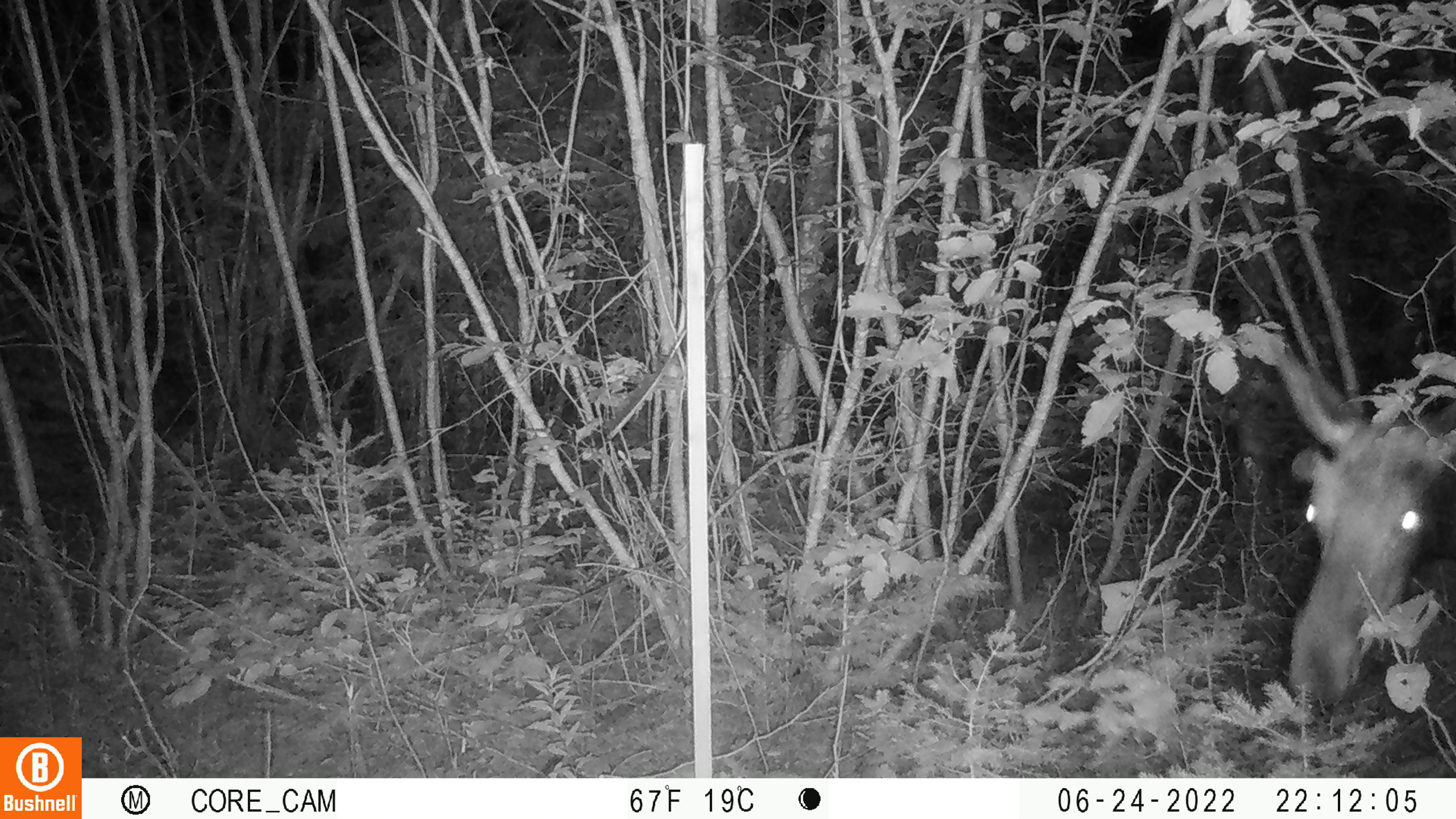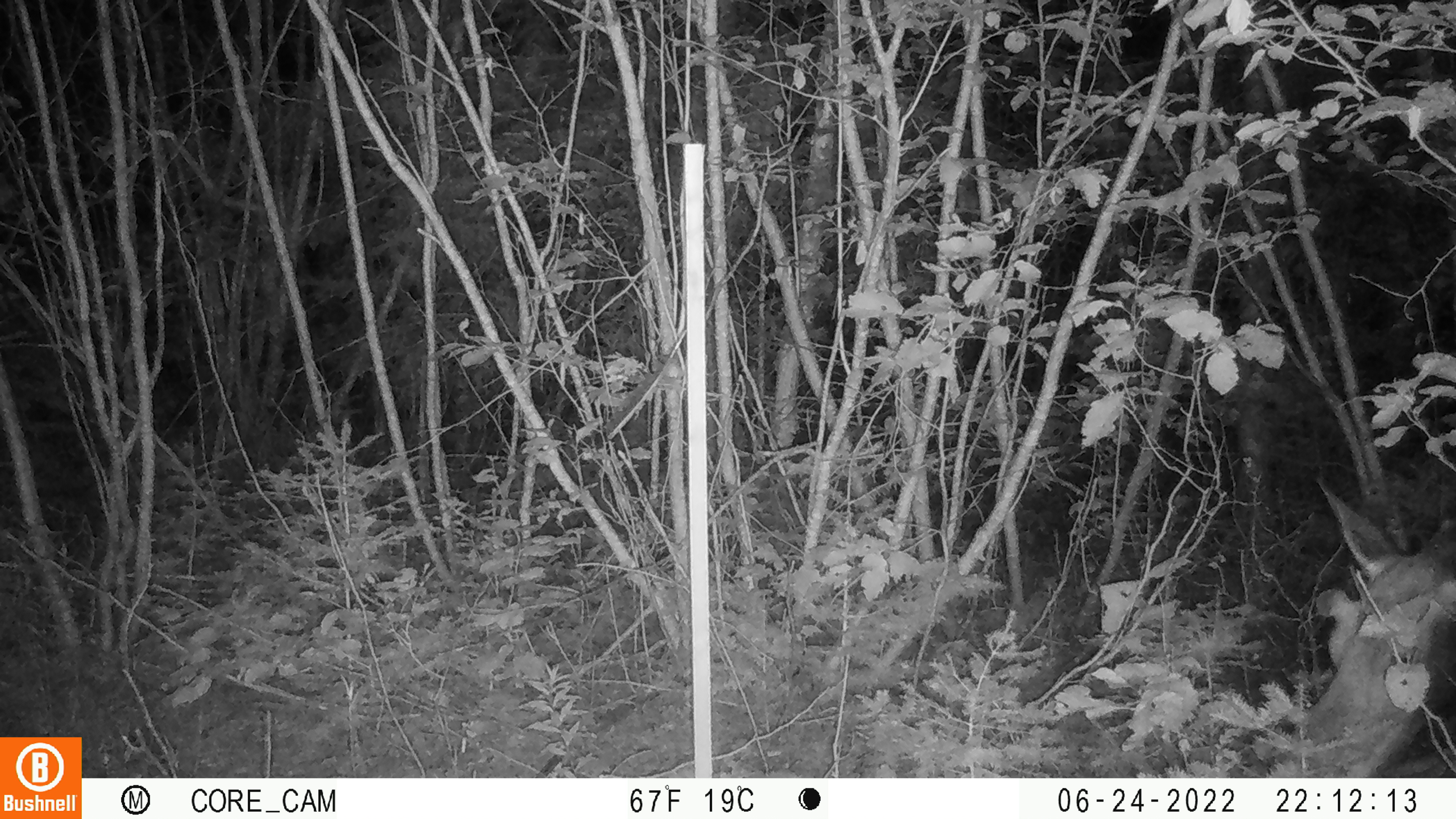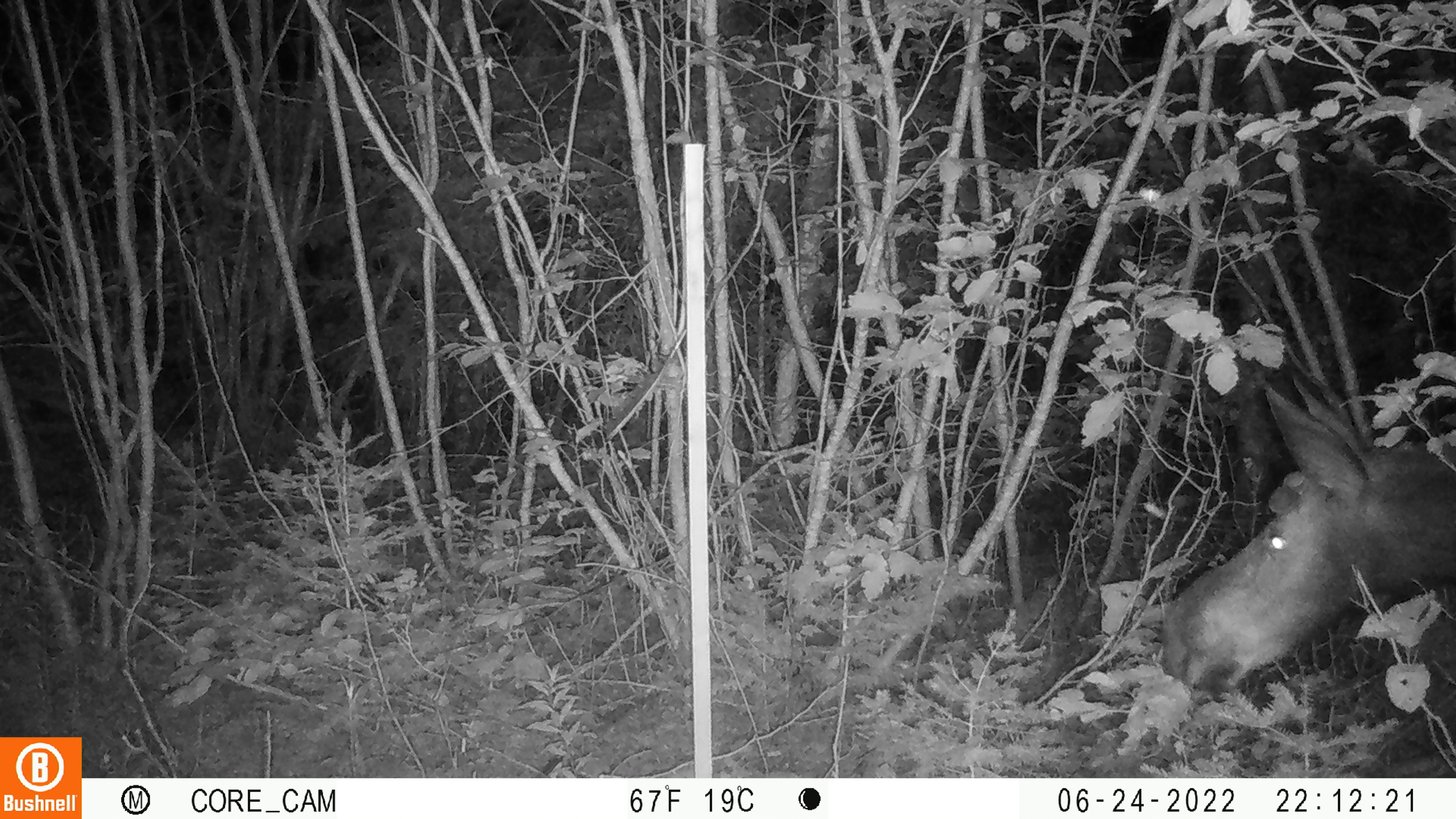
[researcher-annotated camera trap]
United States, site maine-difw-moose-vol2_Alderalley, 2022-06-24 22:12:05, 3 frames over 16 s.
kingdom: Animalia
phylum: Chordata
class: Mammalia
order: Artiodactyla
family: Cervidae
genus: Alces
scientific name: Alces alces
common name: moose